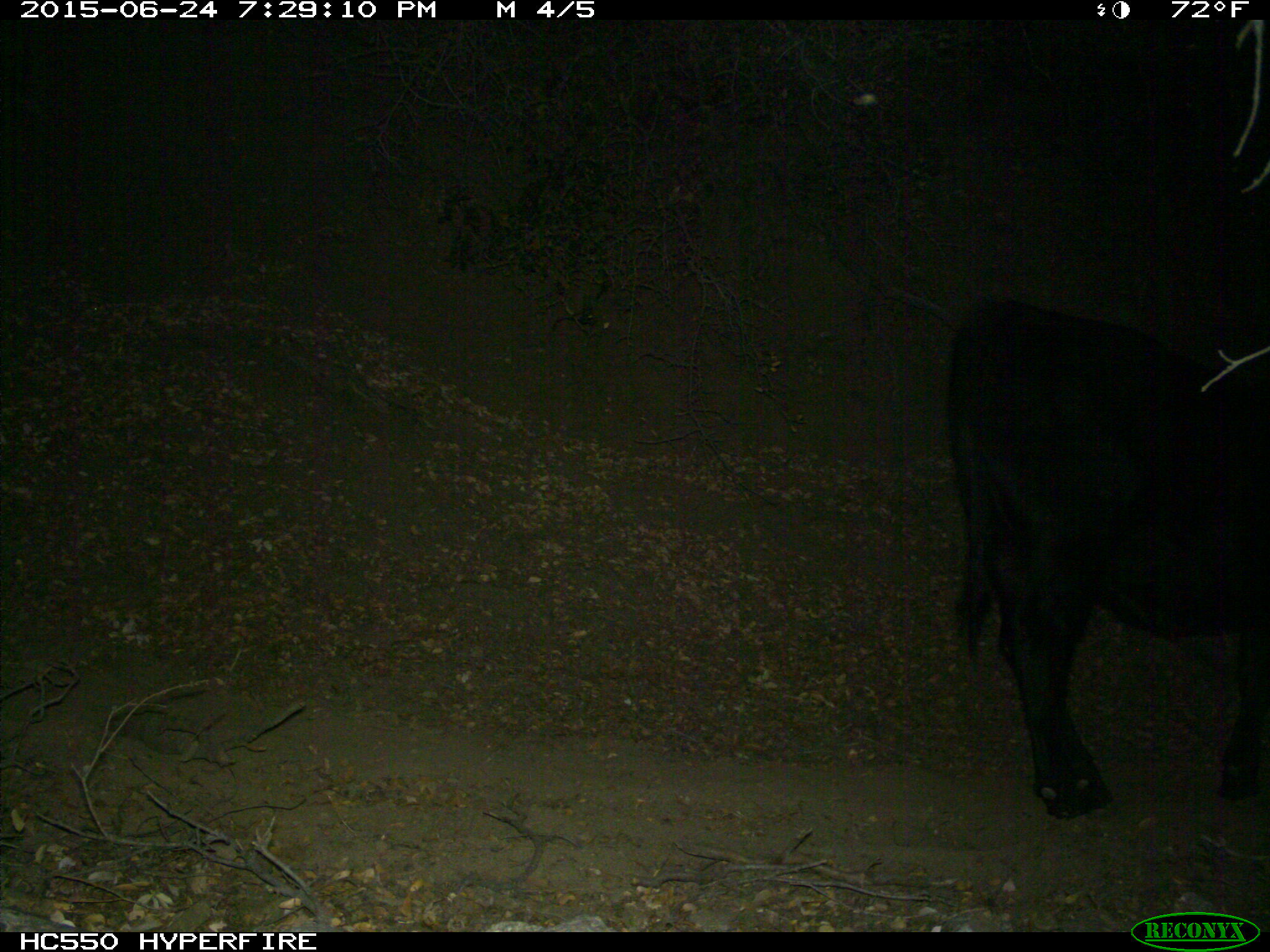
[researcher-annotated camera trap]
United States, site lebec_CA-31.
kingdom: Animalia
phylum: Chordata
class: Mammalia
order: Artiodactyla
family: Bovidae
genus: Bos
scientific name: Bos taurus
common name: domestic cow